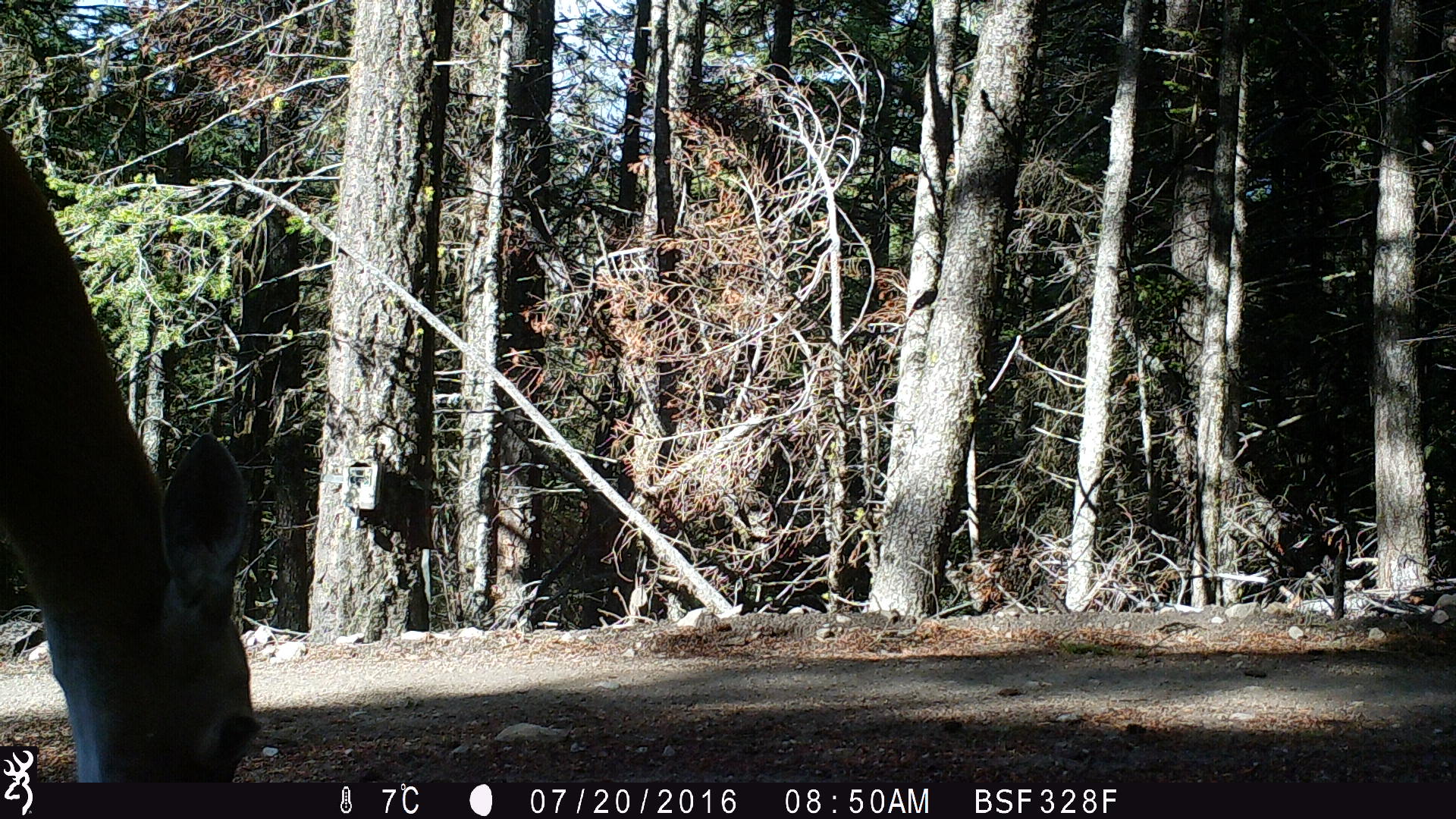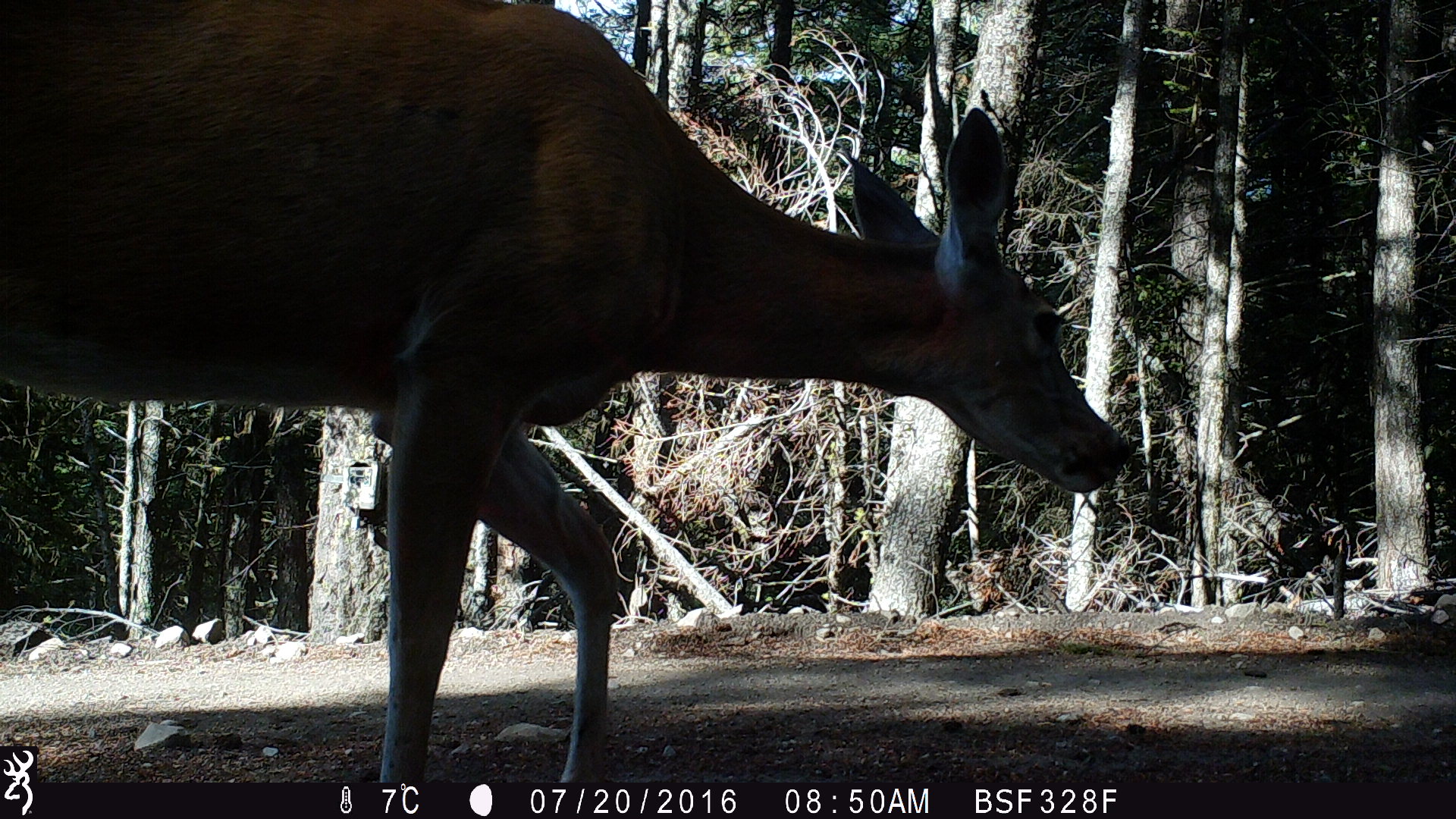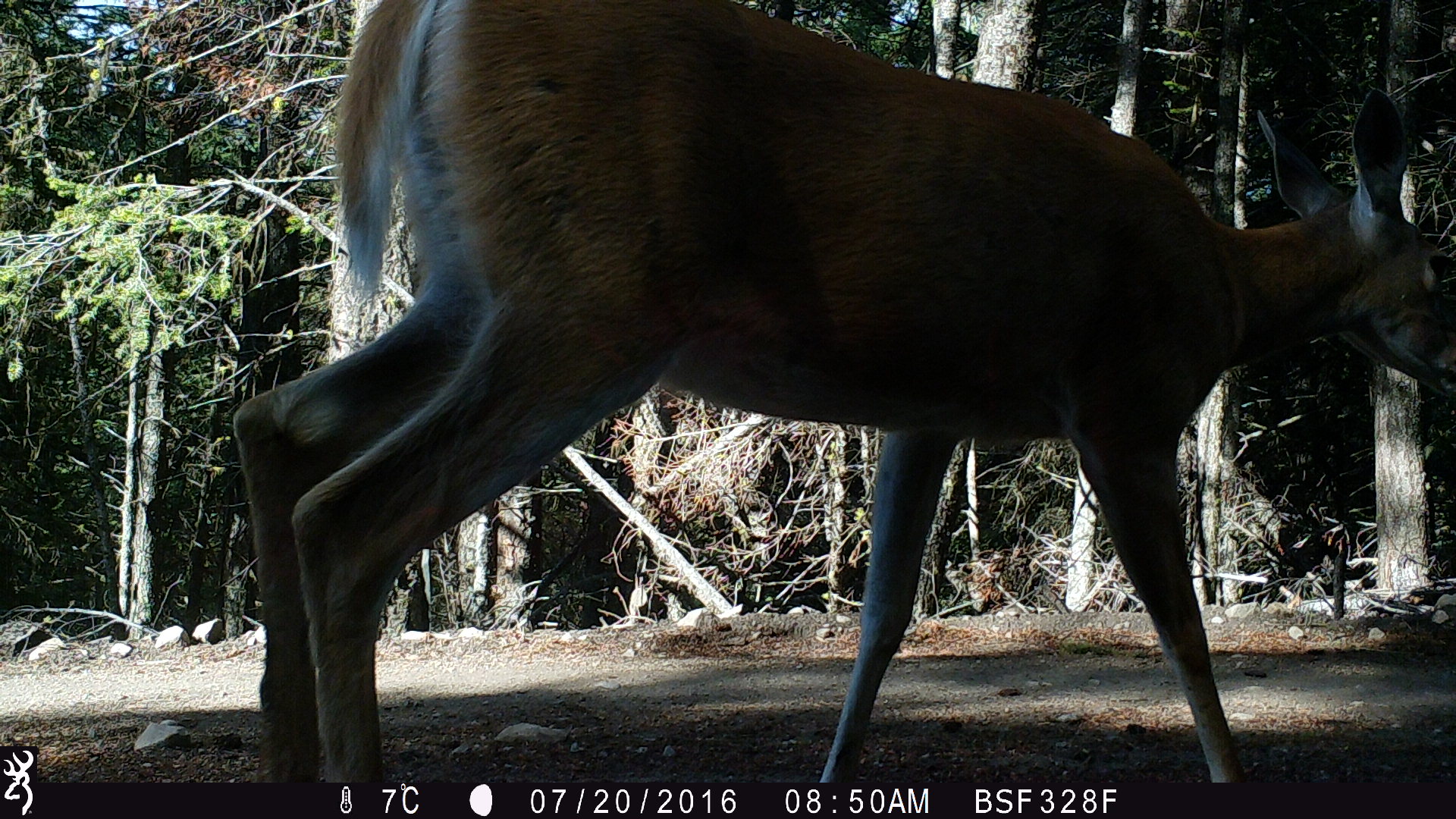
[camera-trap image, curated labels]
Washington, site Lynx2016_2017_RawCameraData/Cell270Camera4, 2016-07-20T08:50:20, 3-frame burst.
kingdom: Animalia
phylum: Chordata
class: Mammalia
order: Artiodactyla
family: Cervidae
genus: Odocoileus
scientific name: Odocoileus virginianus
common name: white-tailed deer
Odocoileus virginianus (white-tailed deer). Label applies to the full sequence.